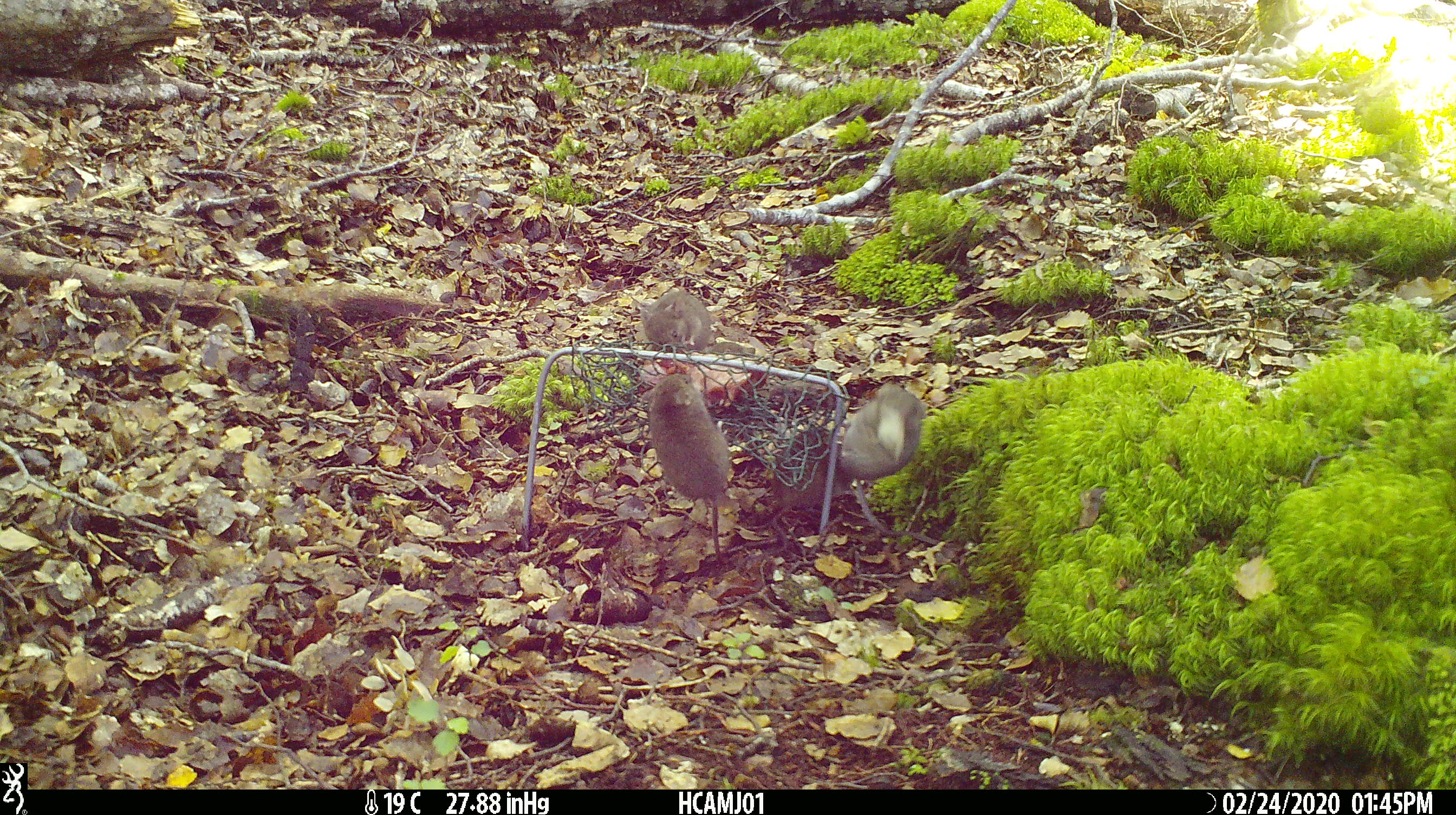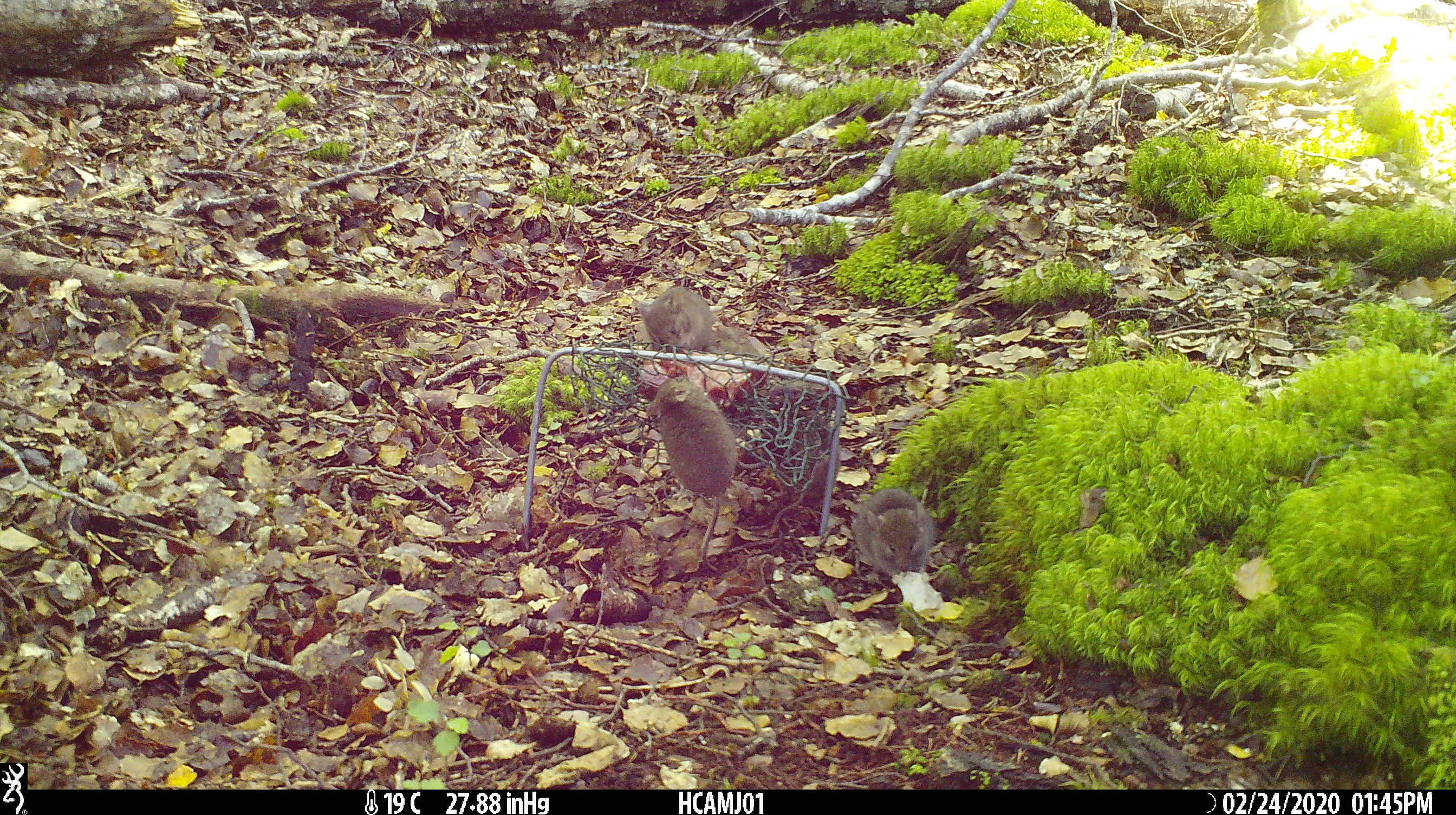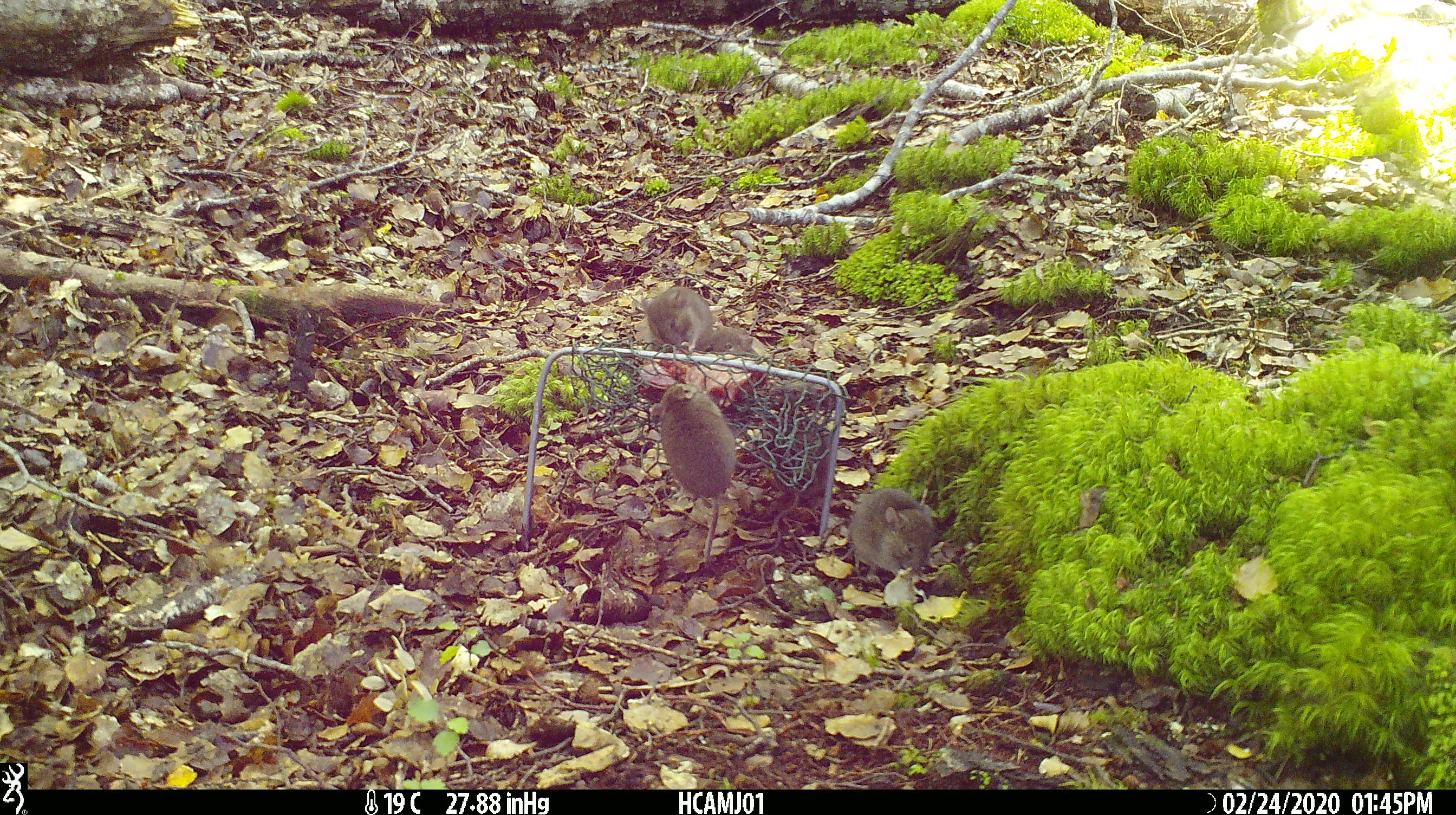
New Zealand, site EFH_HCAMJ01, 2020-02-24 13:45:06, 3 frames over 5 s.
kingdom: Animalia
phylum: Chordata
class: Mammalia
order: Rodentia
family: Muridae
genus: Mus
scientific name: Mus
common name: mouse